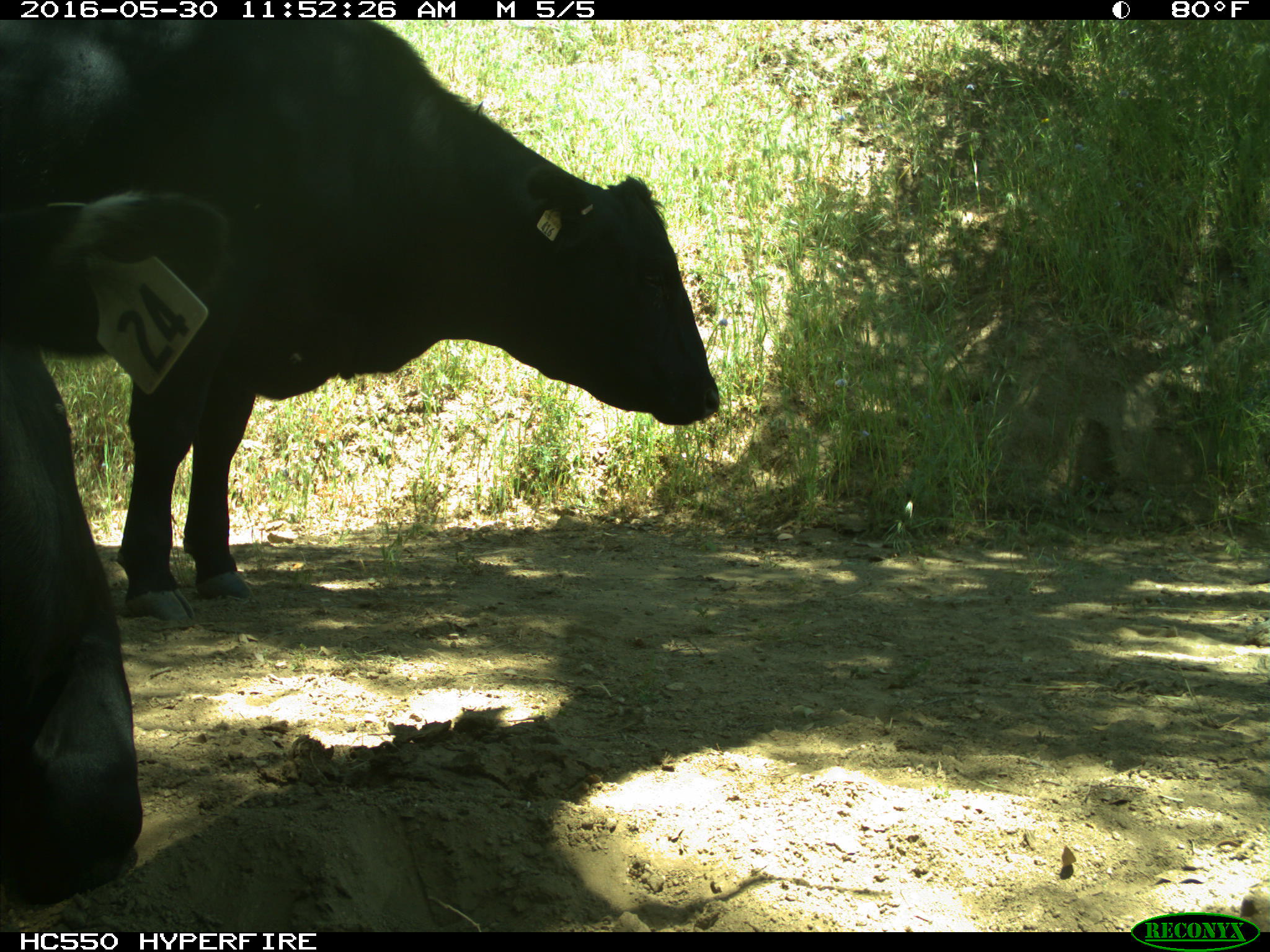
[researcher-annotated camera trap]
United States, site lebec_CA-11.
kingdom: Animalia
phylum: Chordata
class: Mammalia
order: Artiodactyla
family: Bovidae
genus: Bos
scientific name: Bos taurus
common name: domestic cow